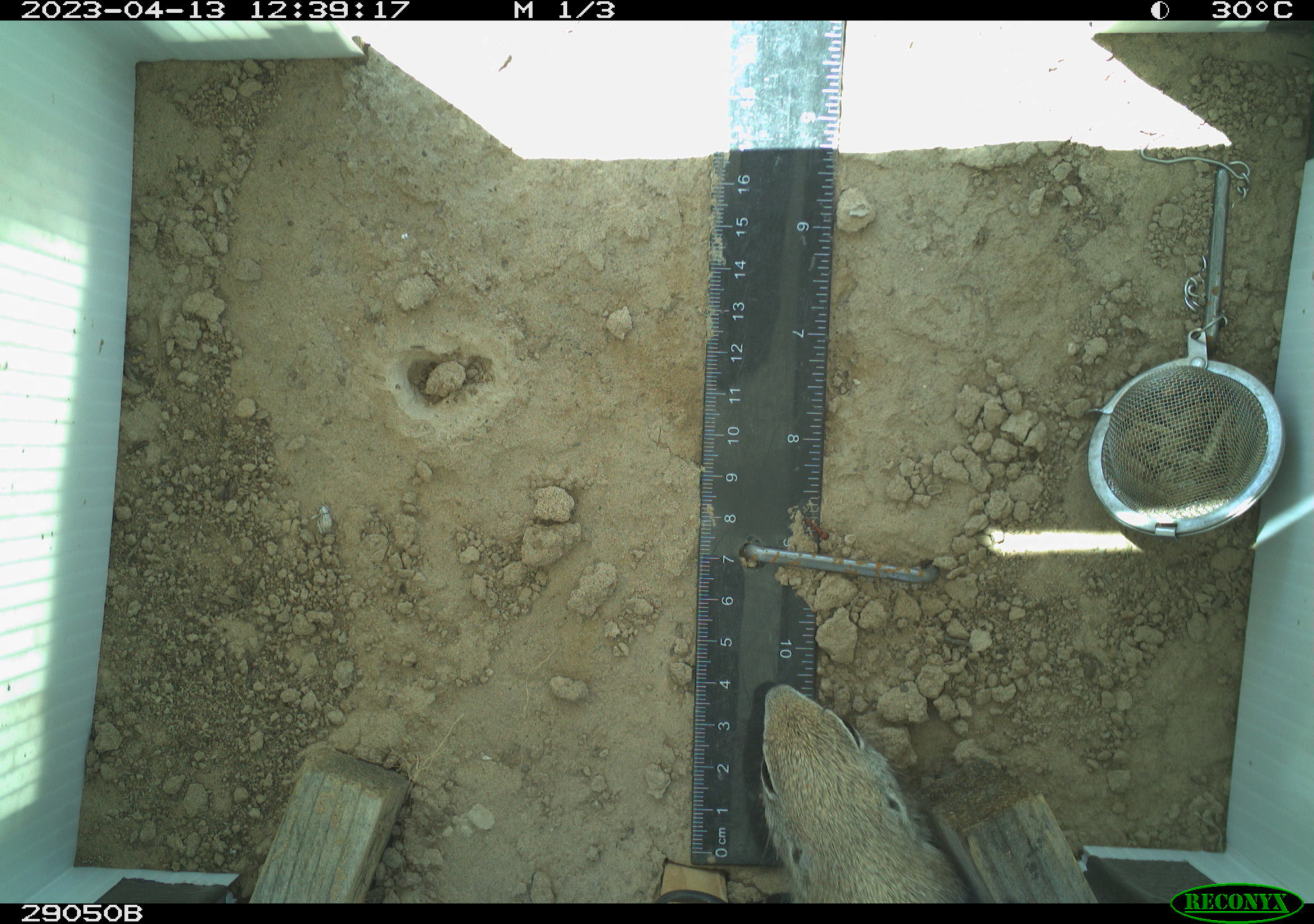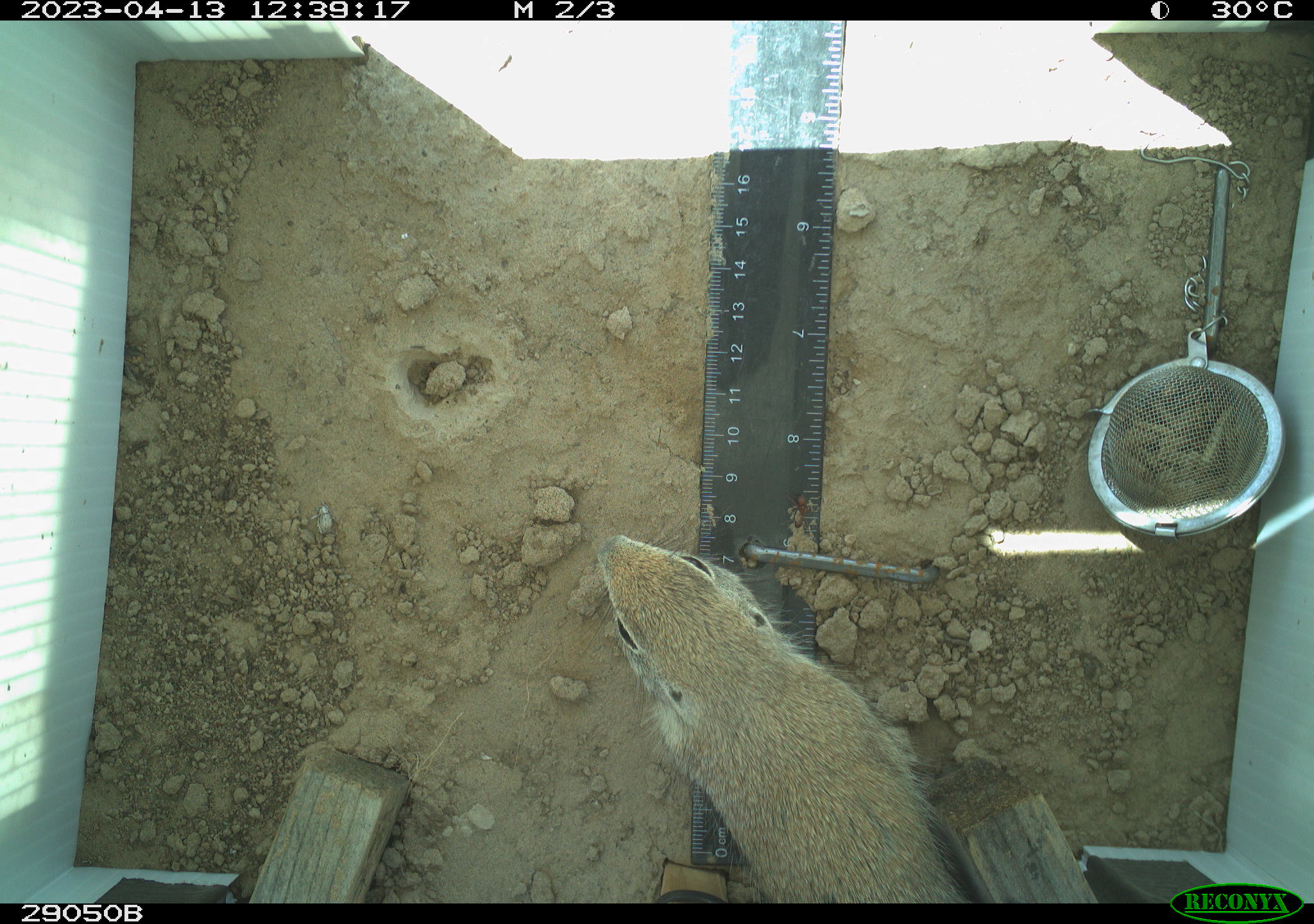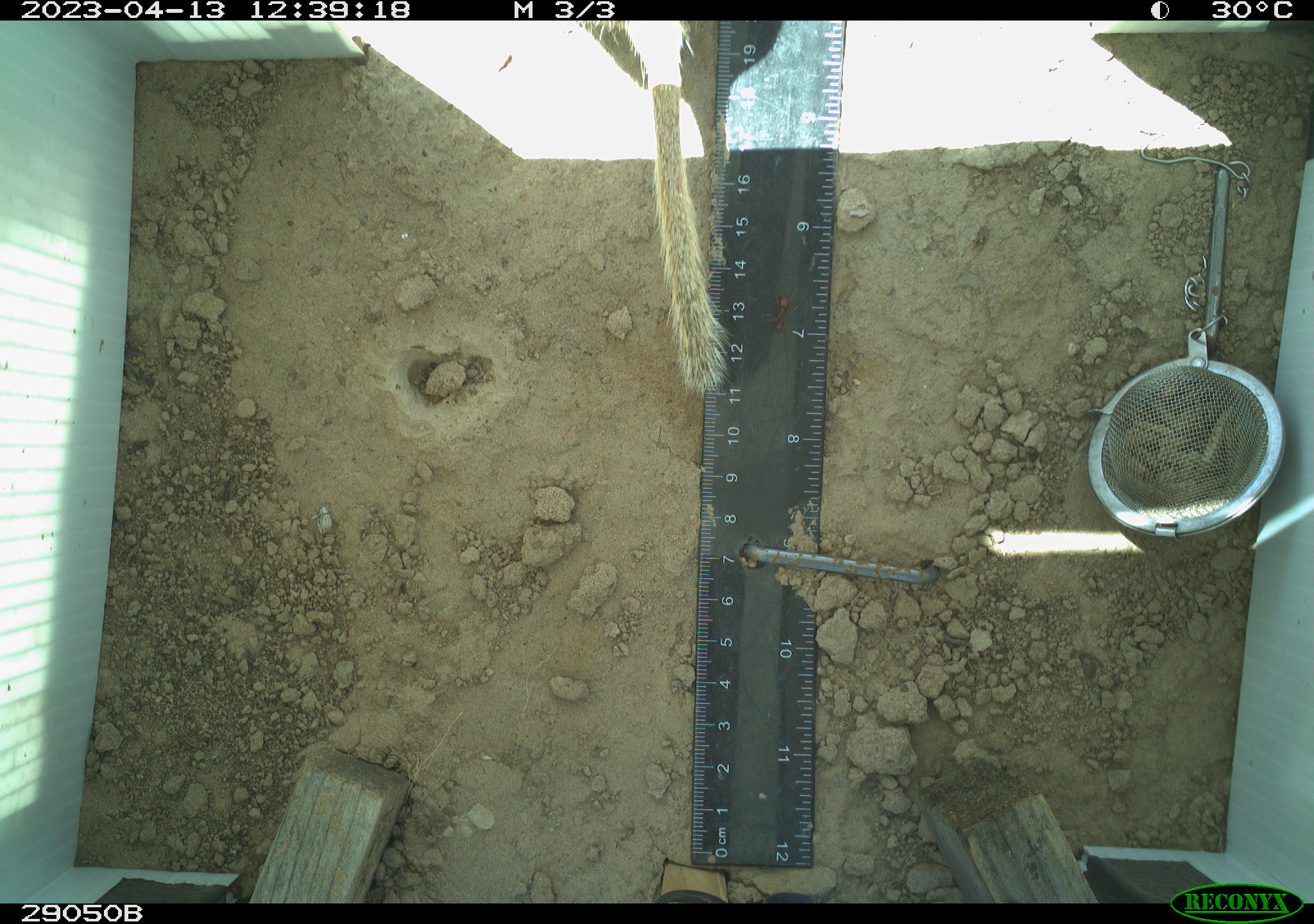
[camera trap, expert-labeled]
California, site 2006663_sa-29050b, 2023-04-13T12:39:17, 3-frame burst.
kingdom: Animalia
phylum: Chordata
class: Mammalia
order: Rodentia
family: Sciuridae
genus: Xerospermophilus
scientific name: Xerospermophilus tereticaudus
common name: round-tailed ground squirrel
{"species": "round-tailed ground squirrel (Xerospermophilus tereticaudus)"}